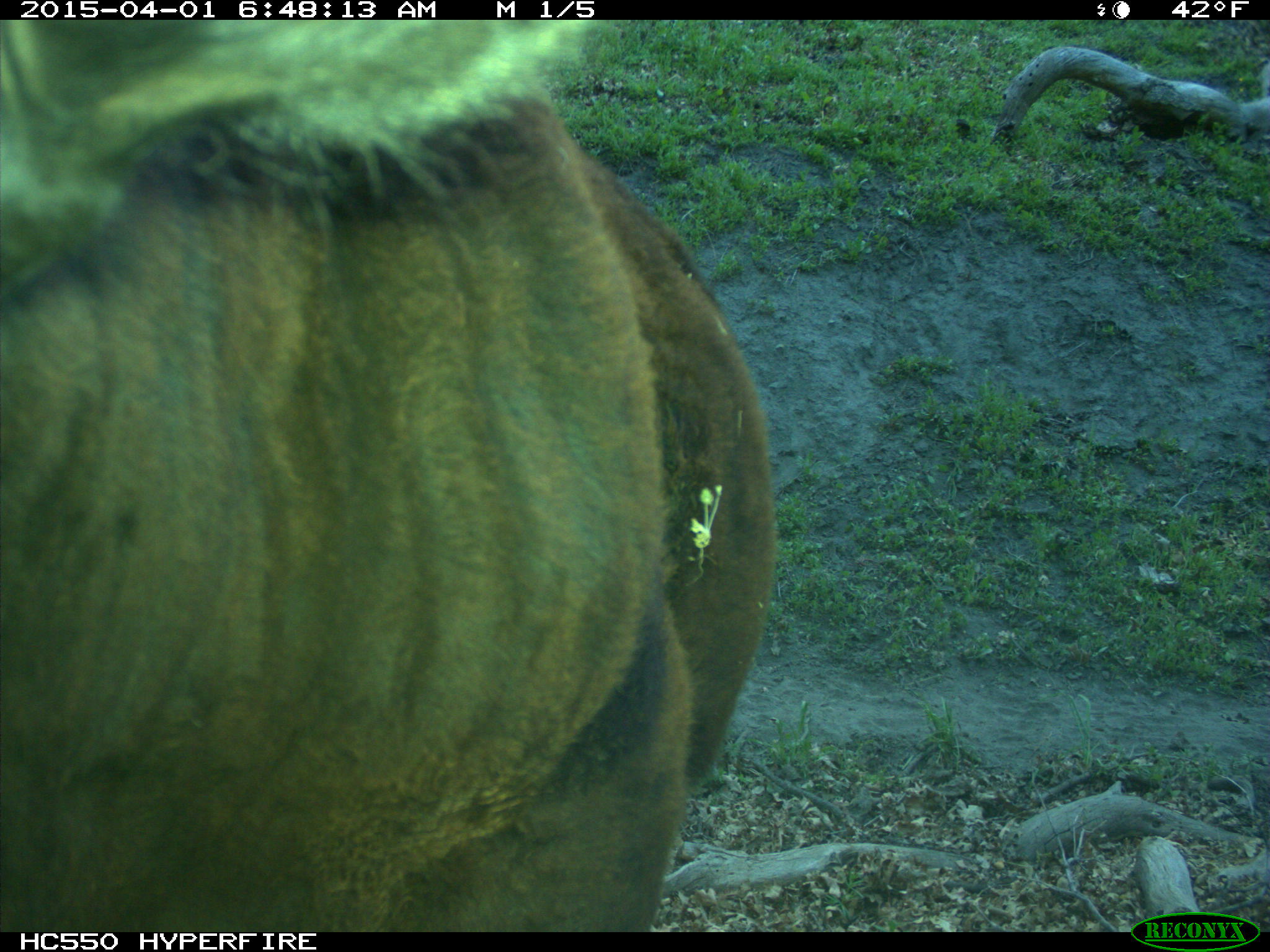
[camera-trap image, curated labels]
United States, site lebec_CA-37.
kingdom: Animalia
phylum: Chordata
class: Mammalia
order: Artiodactyla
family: Bovidae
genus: Bos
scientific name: Bos taurus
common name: domestic cow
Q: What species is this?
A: Bos taurus (domestic cow).